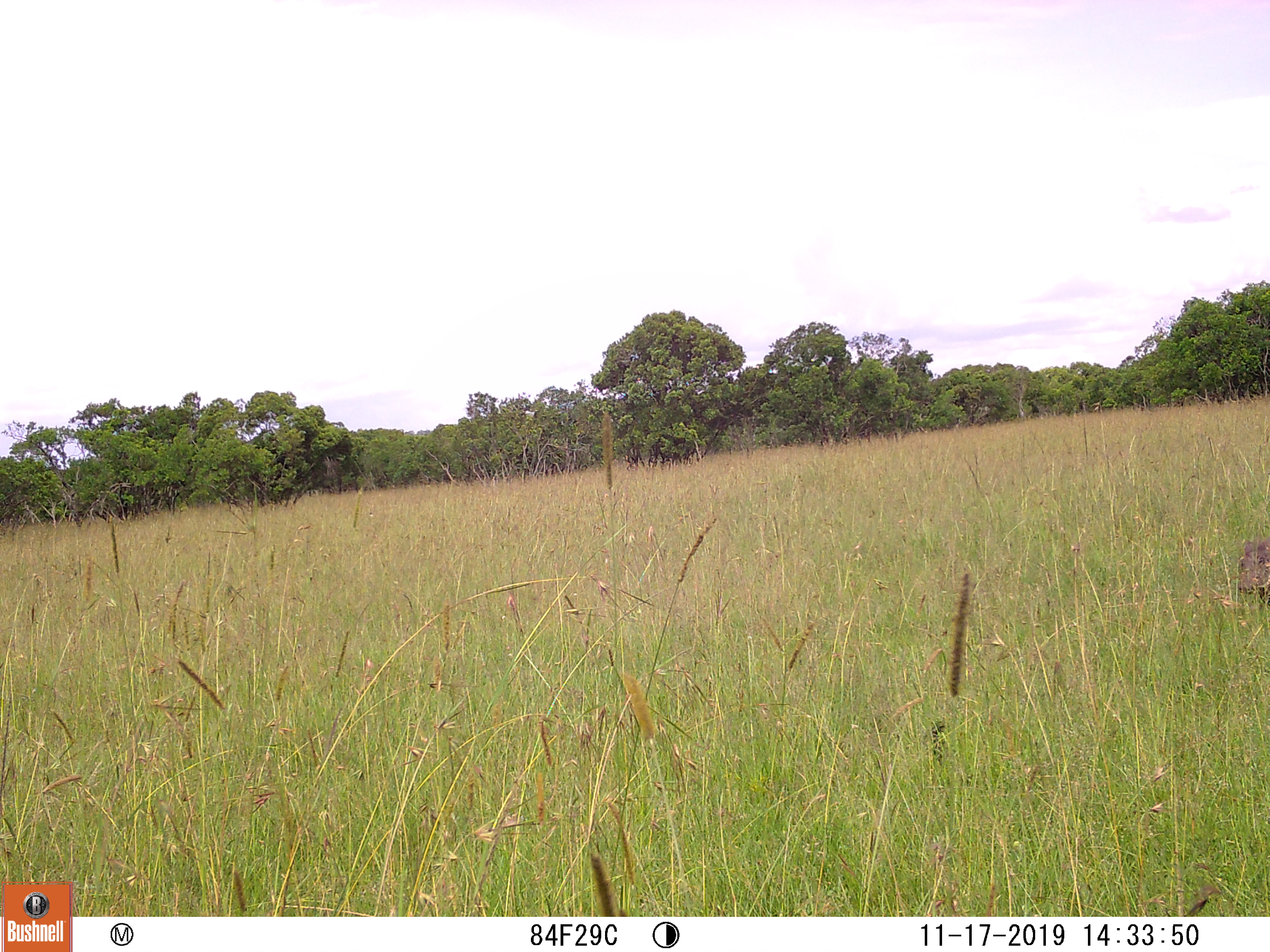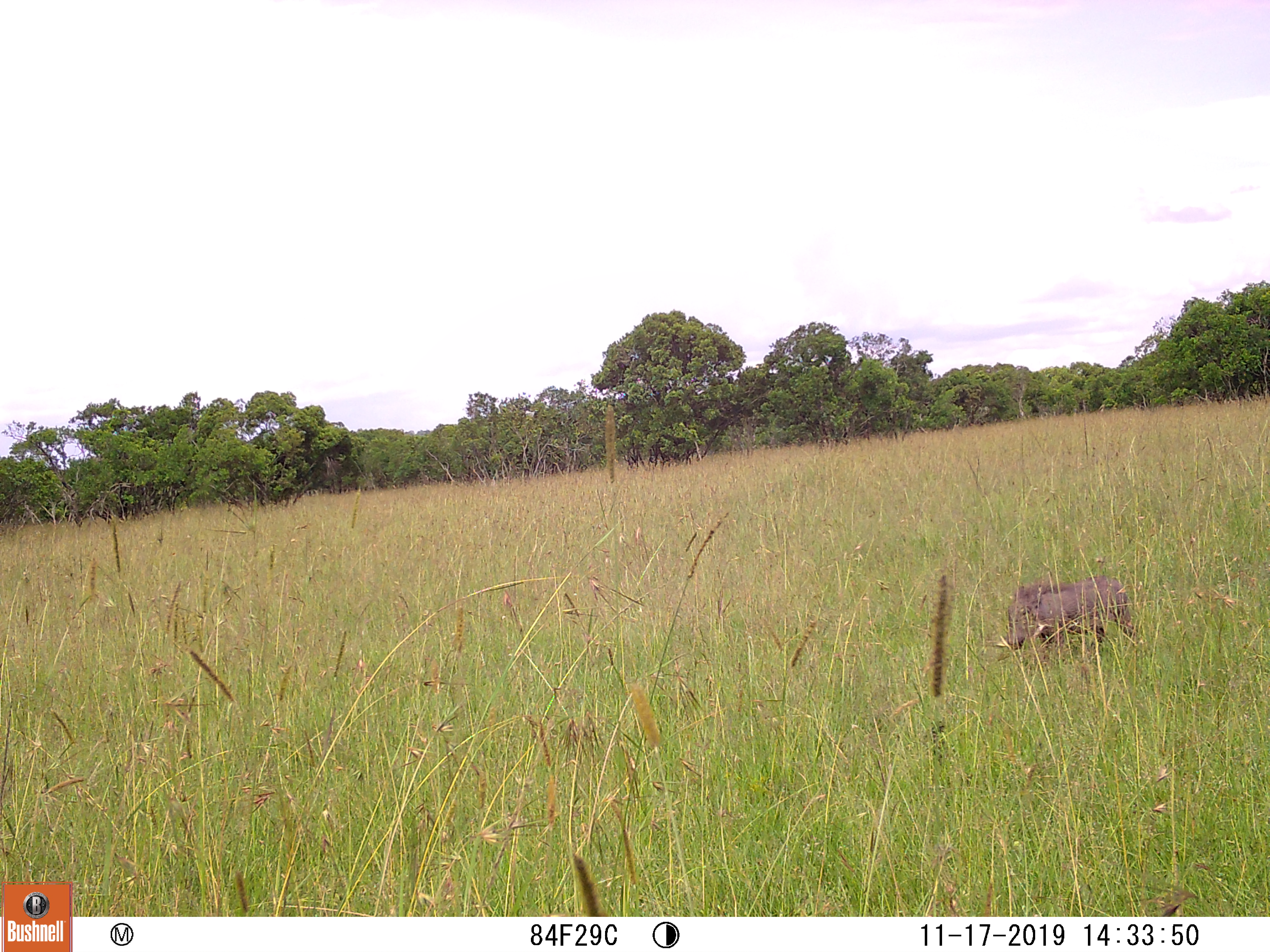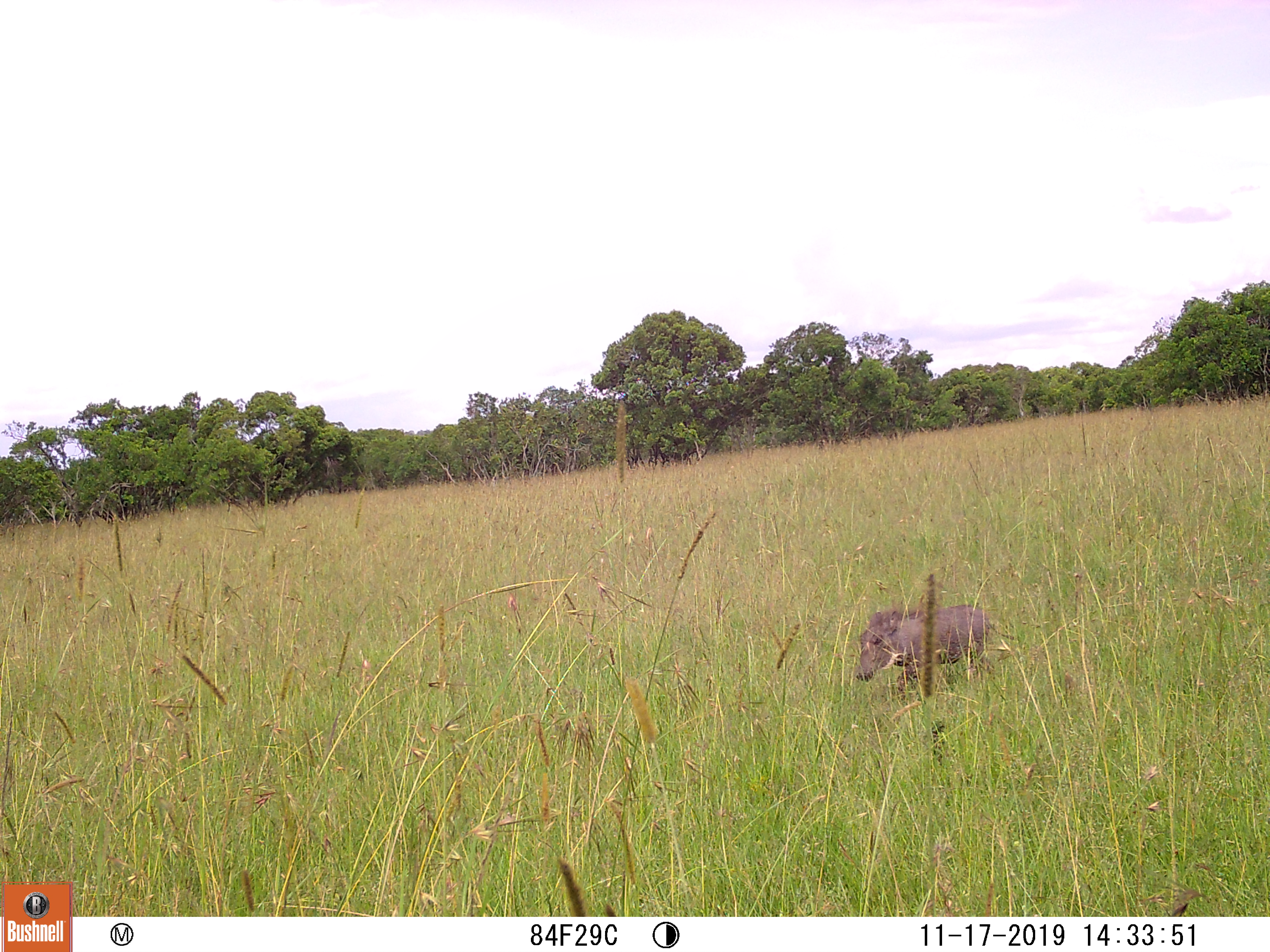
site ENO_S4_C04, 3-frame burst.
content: unidentified animal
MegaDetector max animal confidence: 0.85